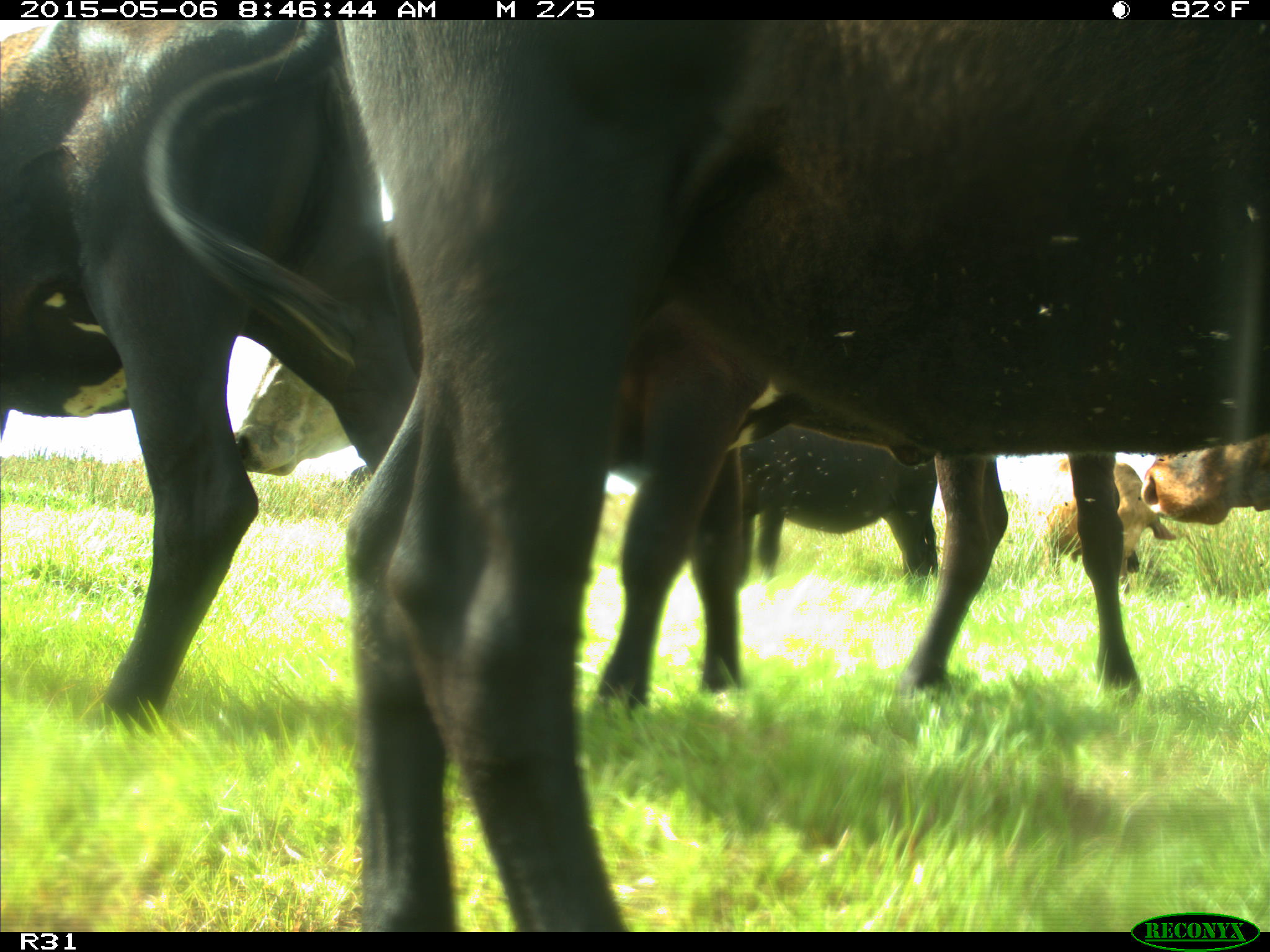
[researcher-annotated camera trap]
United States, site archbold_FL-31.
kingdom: Animalia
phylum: Chordata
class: Mammalia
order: Artiodactyla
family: Bovidae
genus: Bos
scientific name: Bos taurus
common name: domestic cow